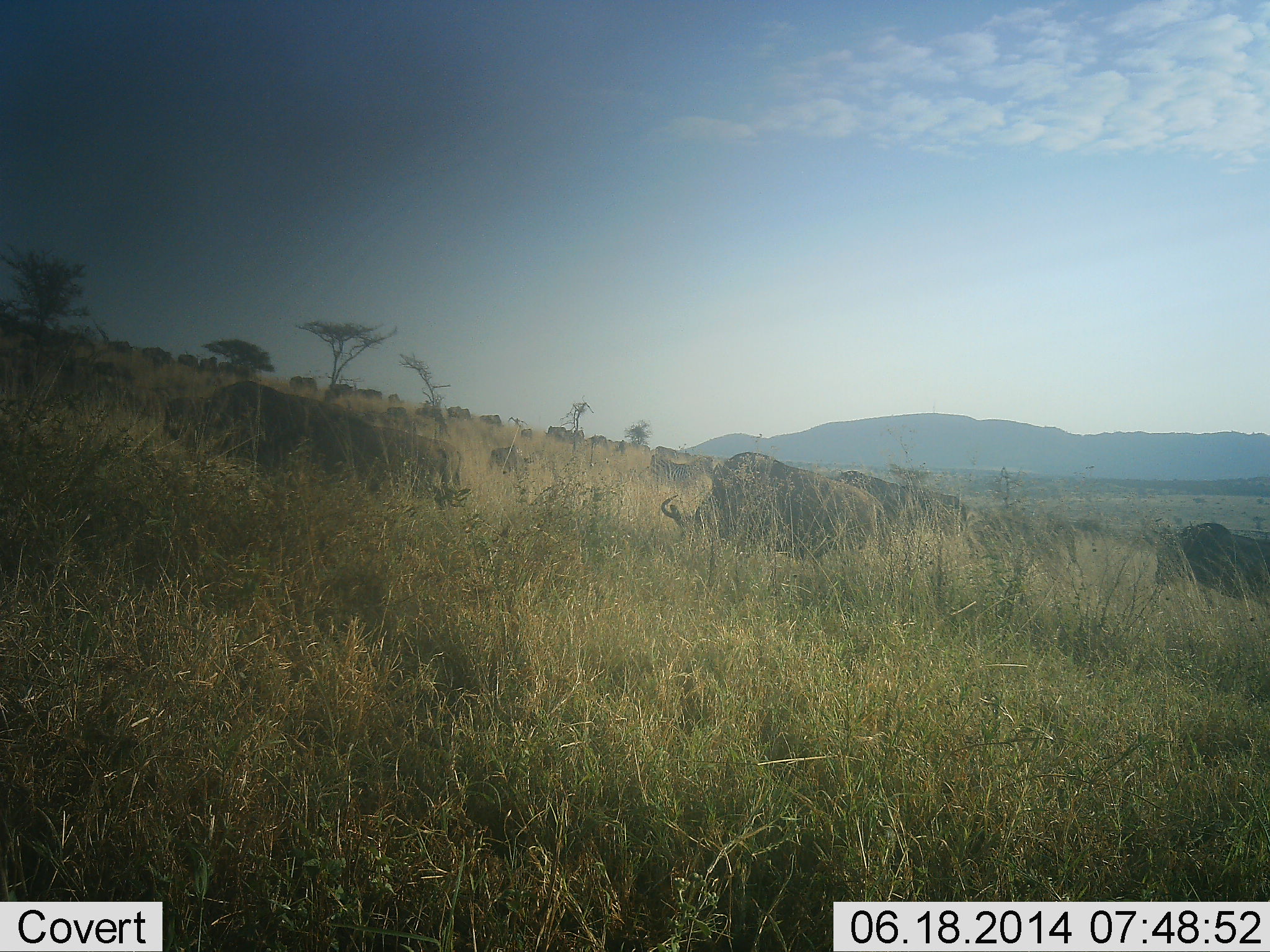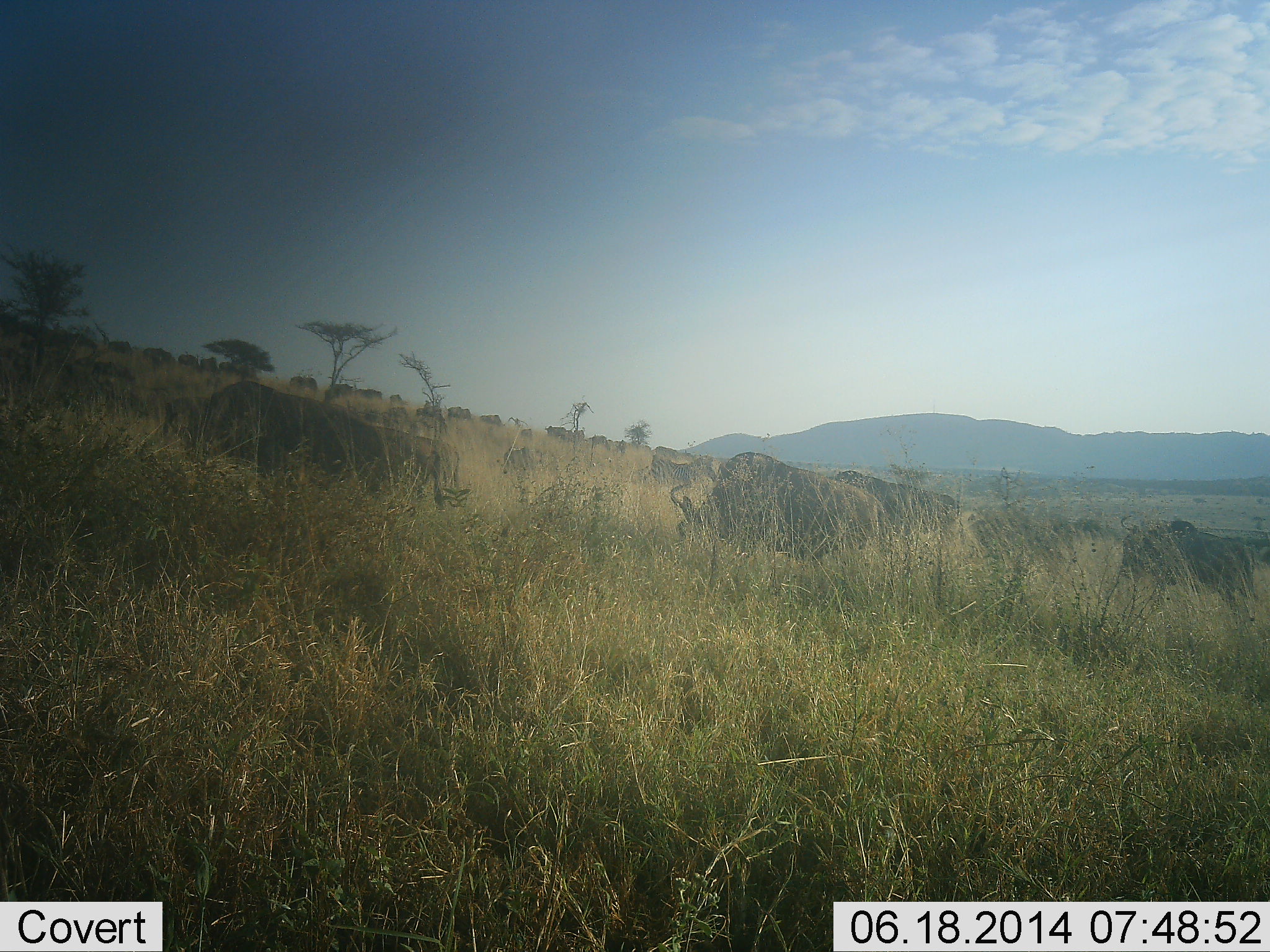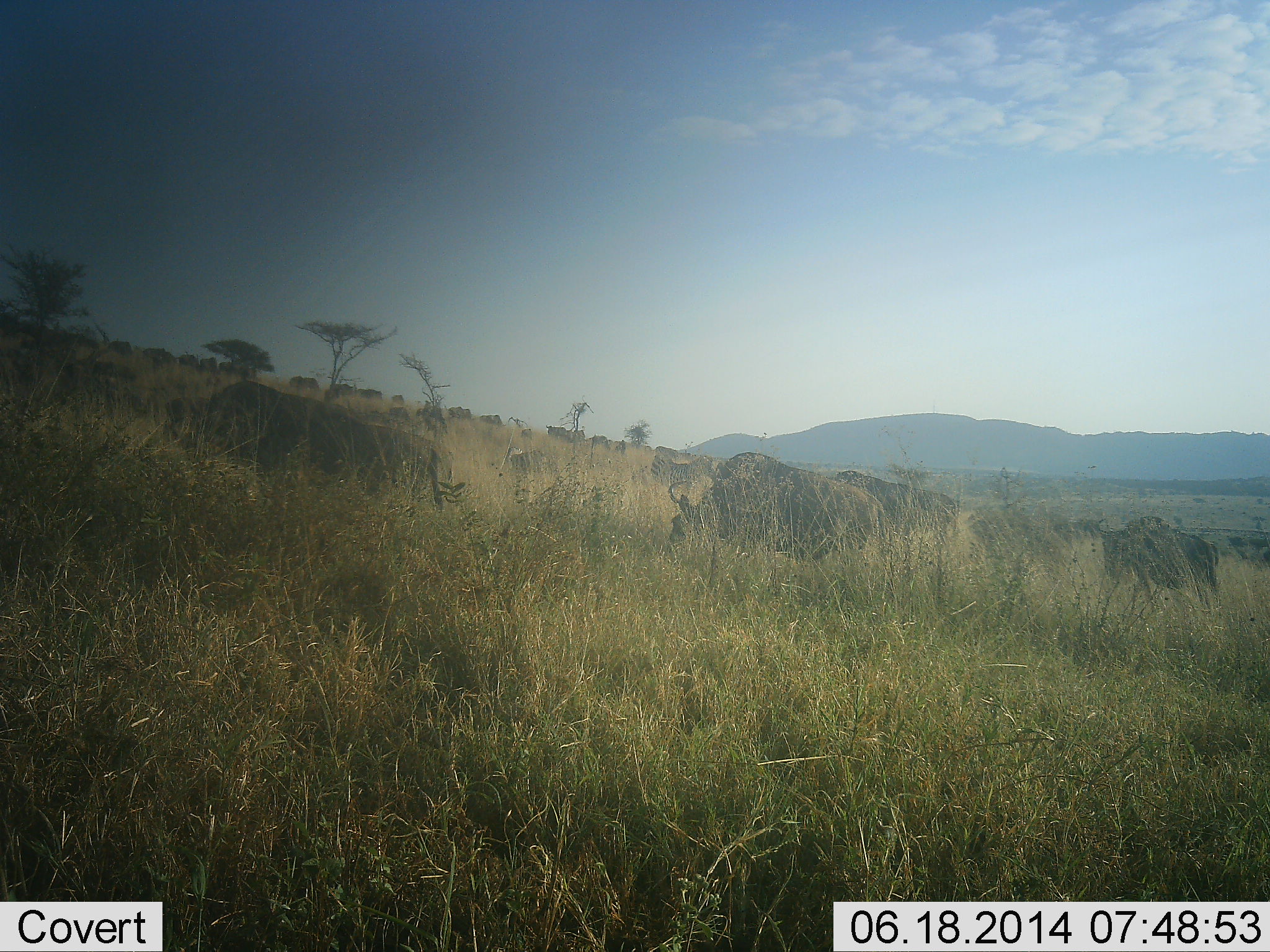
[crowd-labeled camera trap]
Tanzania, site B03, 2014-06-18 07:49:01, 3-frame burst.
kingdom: Animalia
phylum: Chordata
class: Mammalia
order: Artiodactyla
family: Bovidae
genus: Connochaetes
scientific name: Connochaetes taurinus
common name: blue wildebeest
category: wildebeest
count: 11-50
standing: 20%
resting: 0%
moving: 40%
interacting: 0%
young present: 0%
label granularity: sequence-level